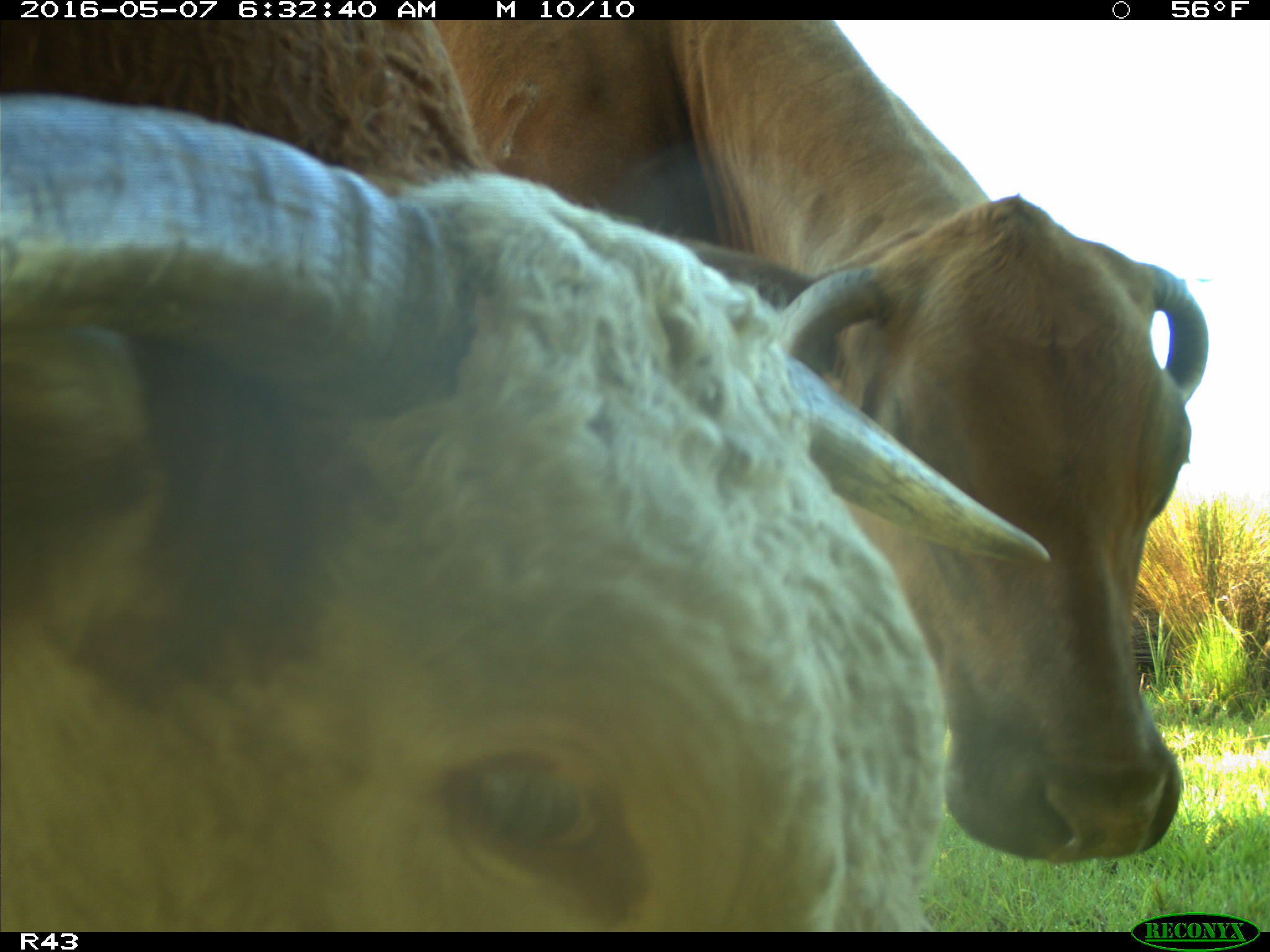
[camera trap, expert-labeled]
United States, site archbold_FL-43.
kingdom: Animalia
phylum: Chordata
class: Mammalia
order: Artiodactyla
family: Bovidae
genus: Bos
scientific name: Bos taurus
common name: domestic cow